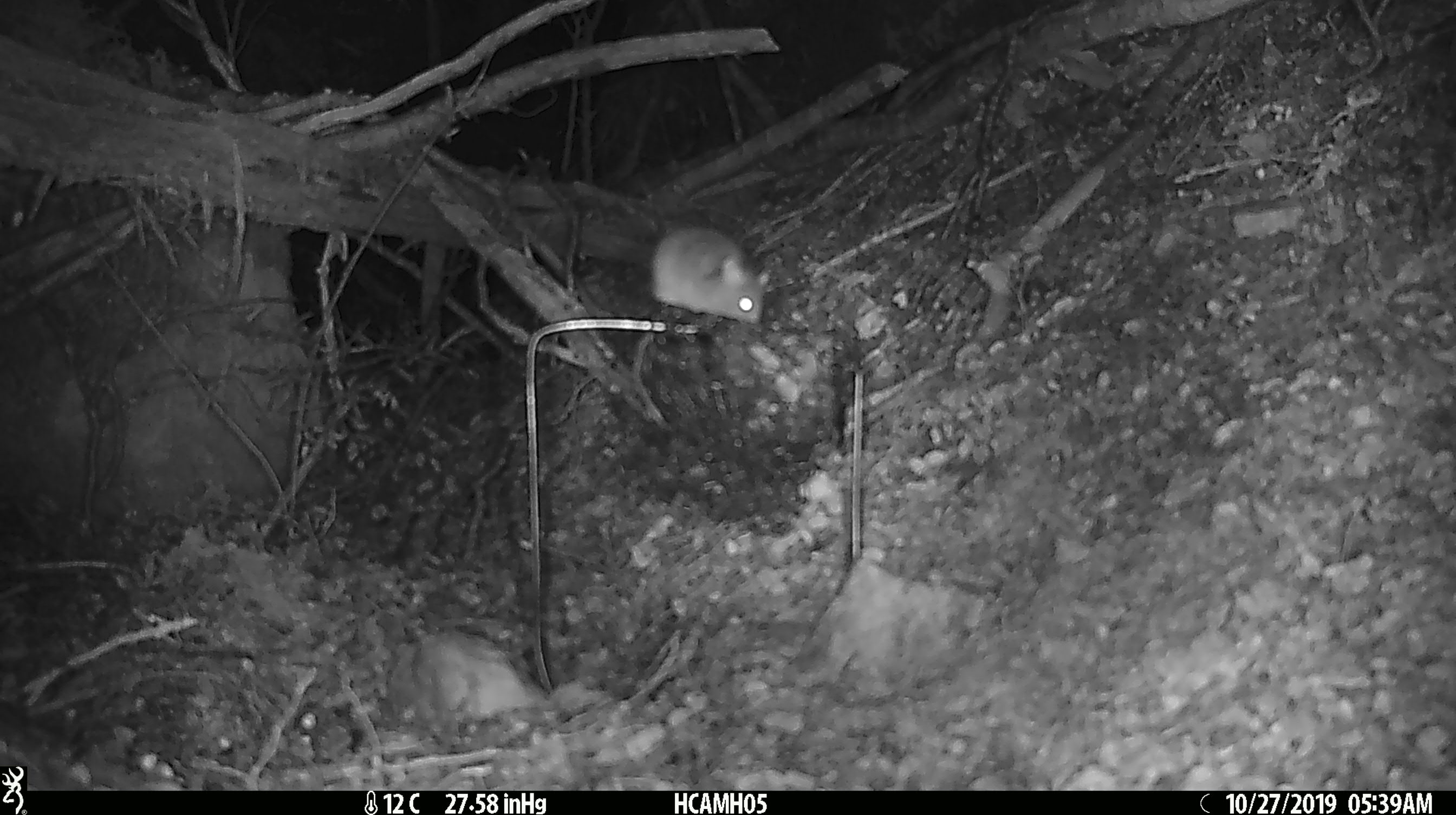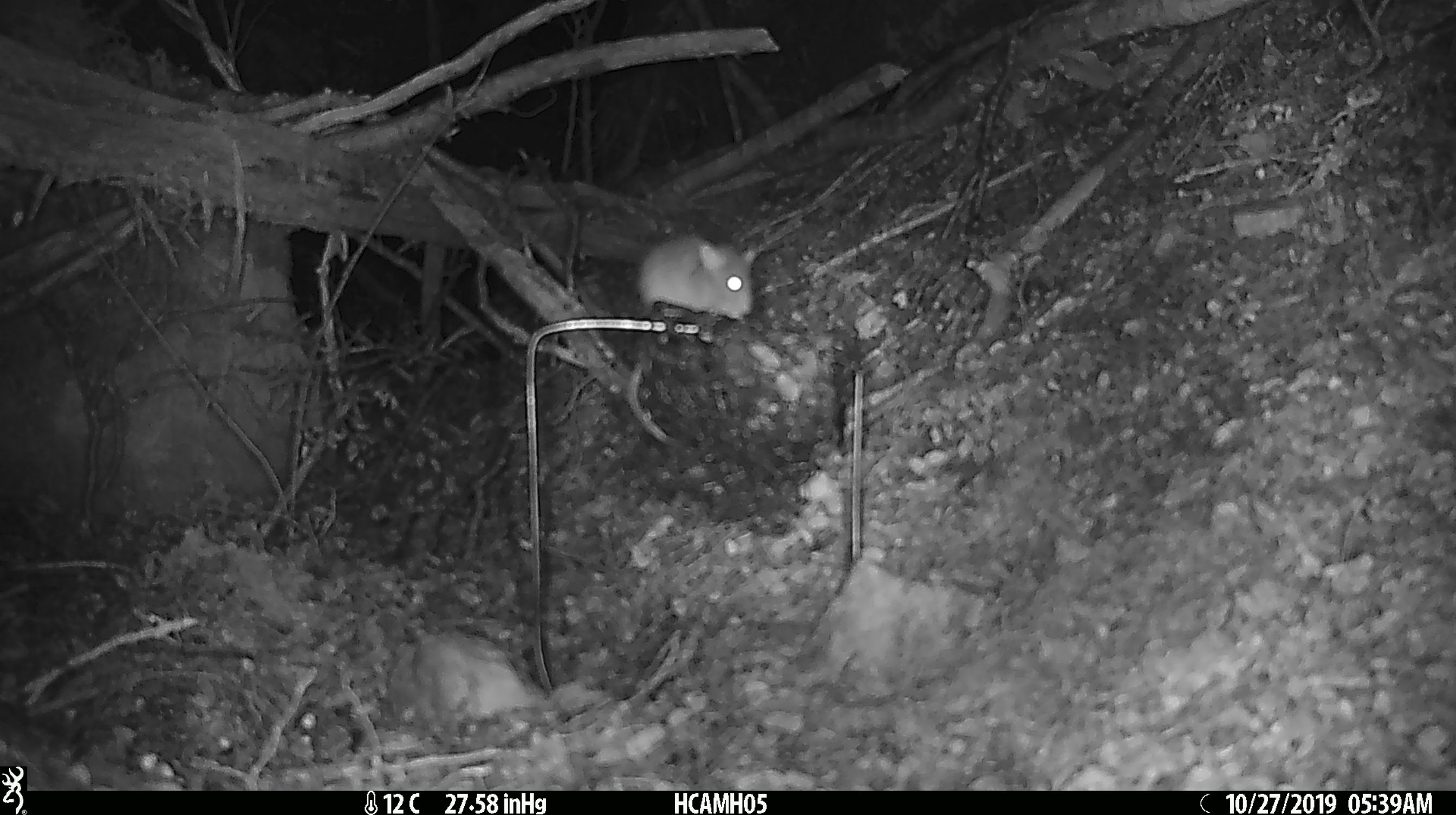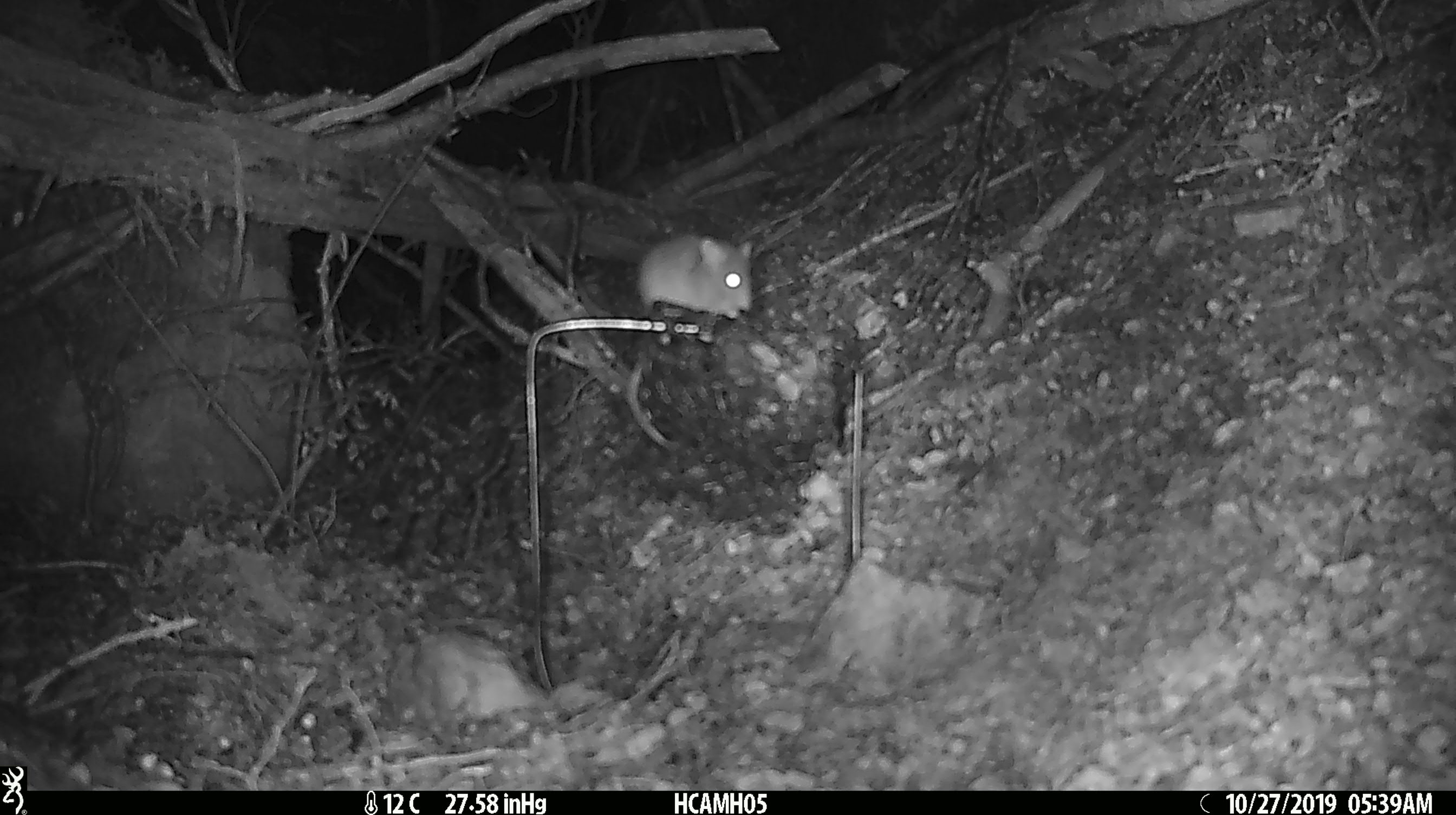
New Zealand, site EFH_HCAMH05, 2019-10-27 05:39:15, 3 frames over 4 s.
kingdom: Animalia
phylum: Chordata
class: Mammalia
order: Rodentia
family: Muridae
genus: Mus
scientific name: Mus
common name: mouse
Mouse (Mus).